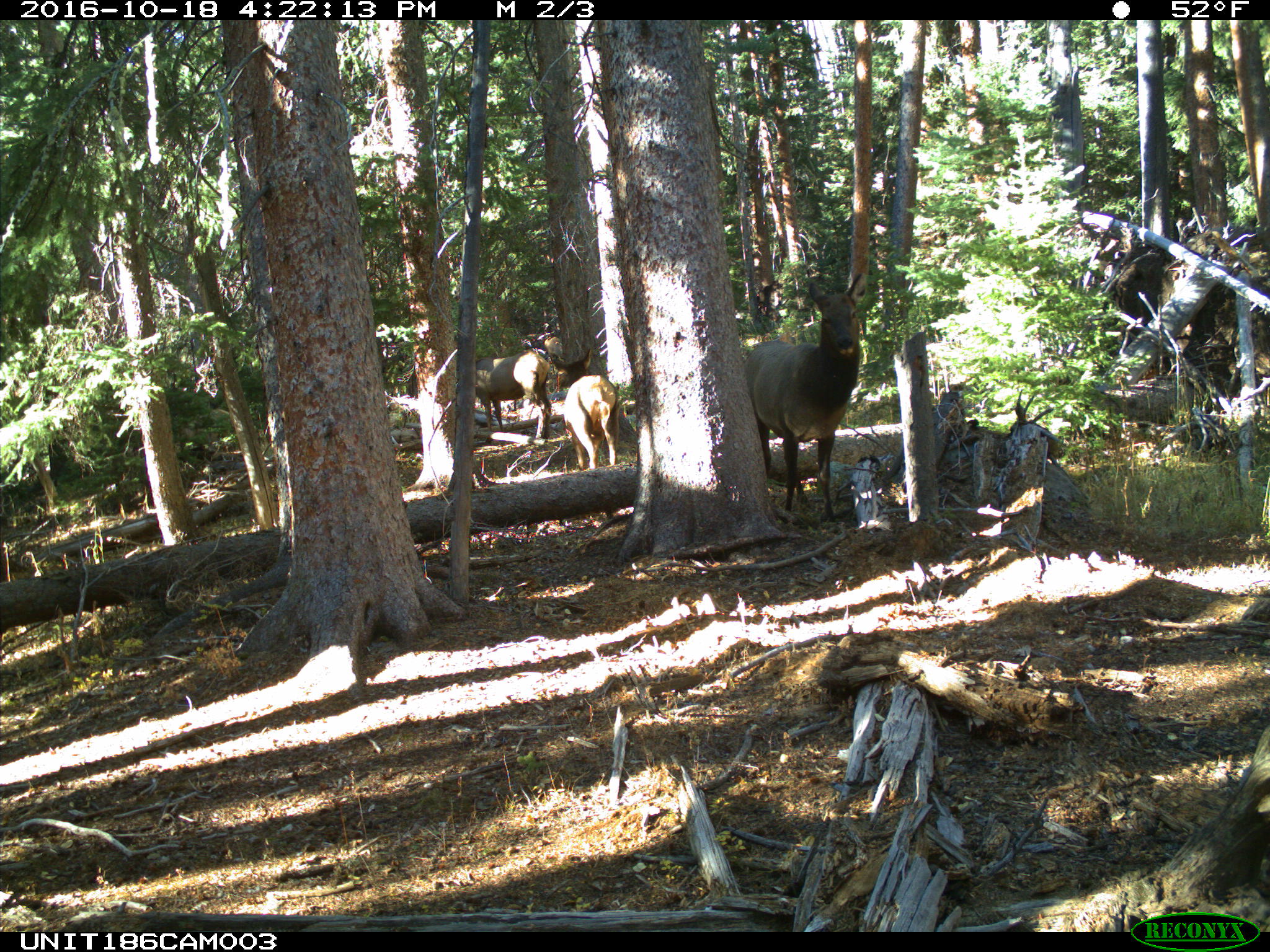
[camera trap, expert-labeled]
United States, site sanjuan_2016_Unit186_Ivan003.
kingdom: Animalia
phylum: Chordata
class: Mammalia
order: Artiodactyla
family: Cervidae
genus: Cervus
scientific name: Cervus elaphus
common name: red deer